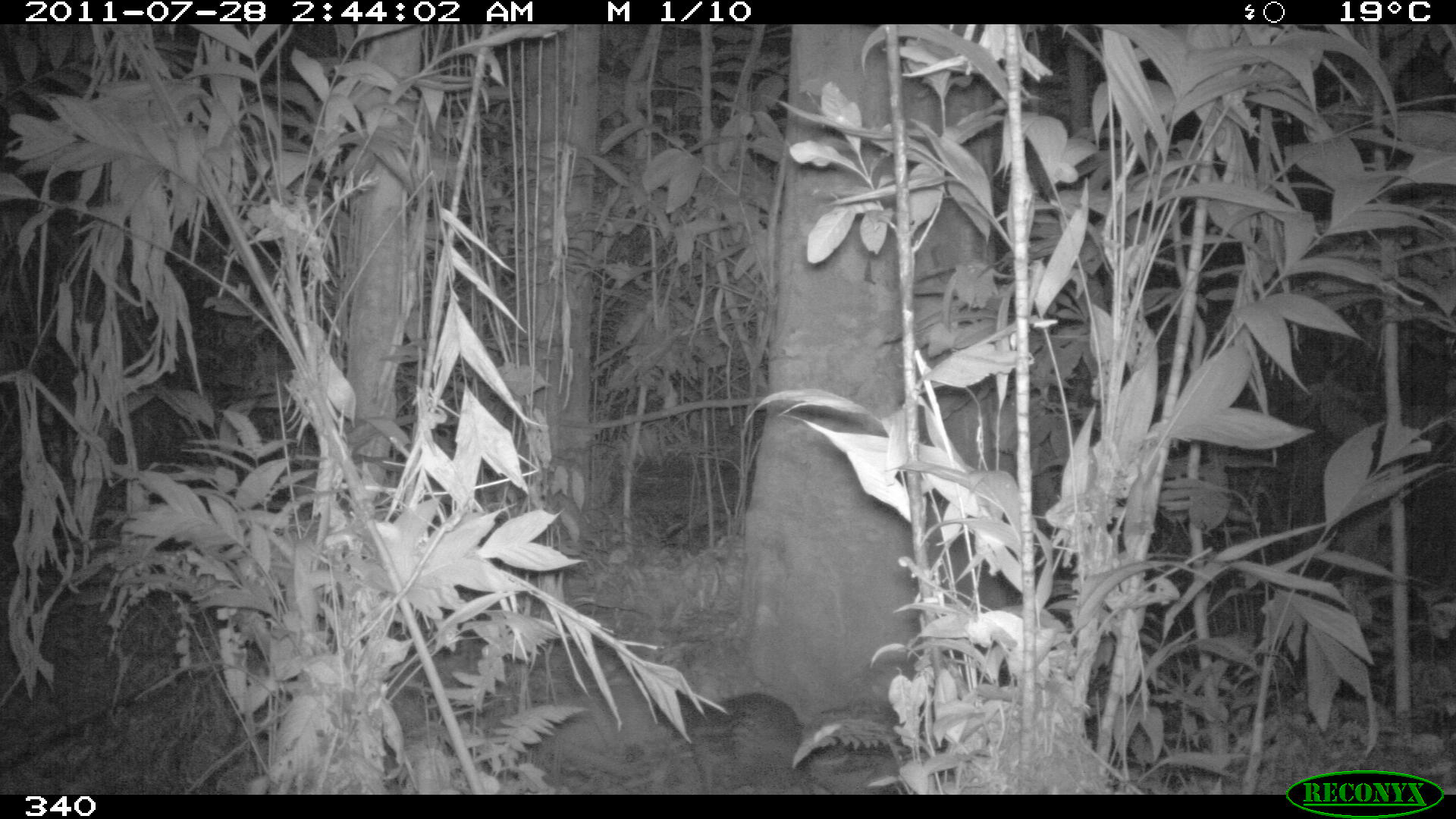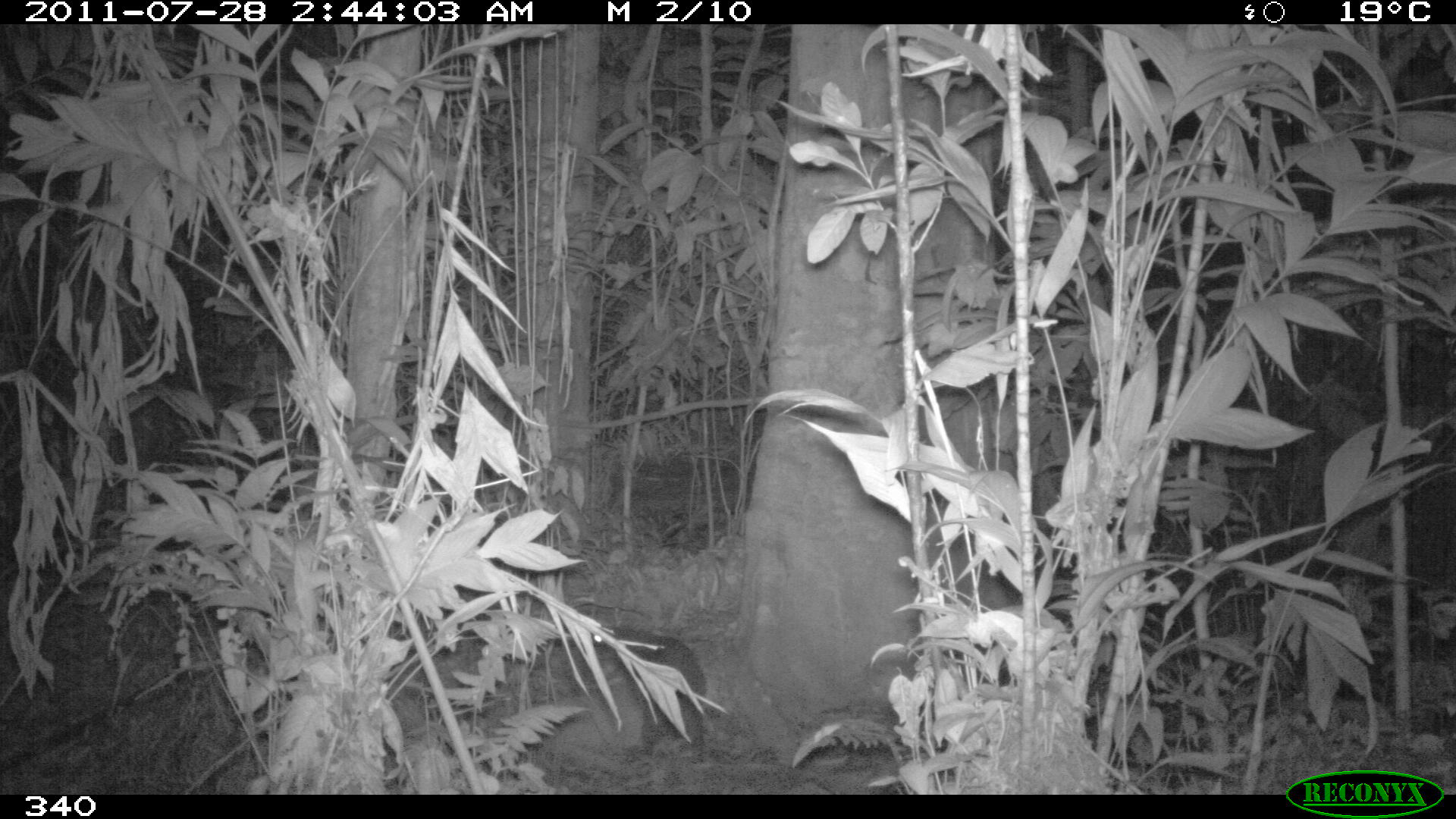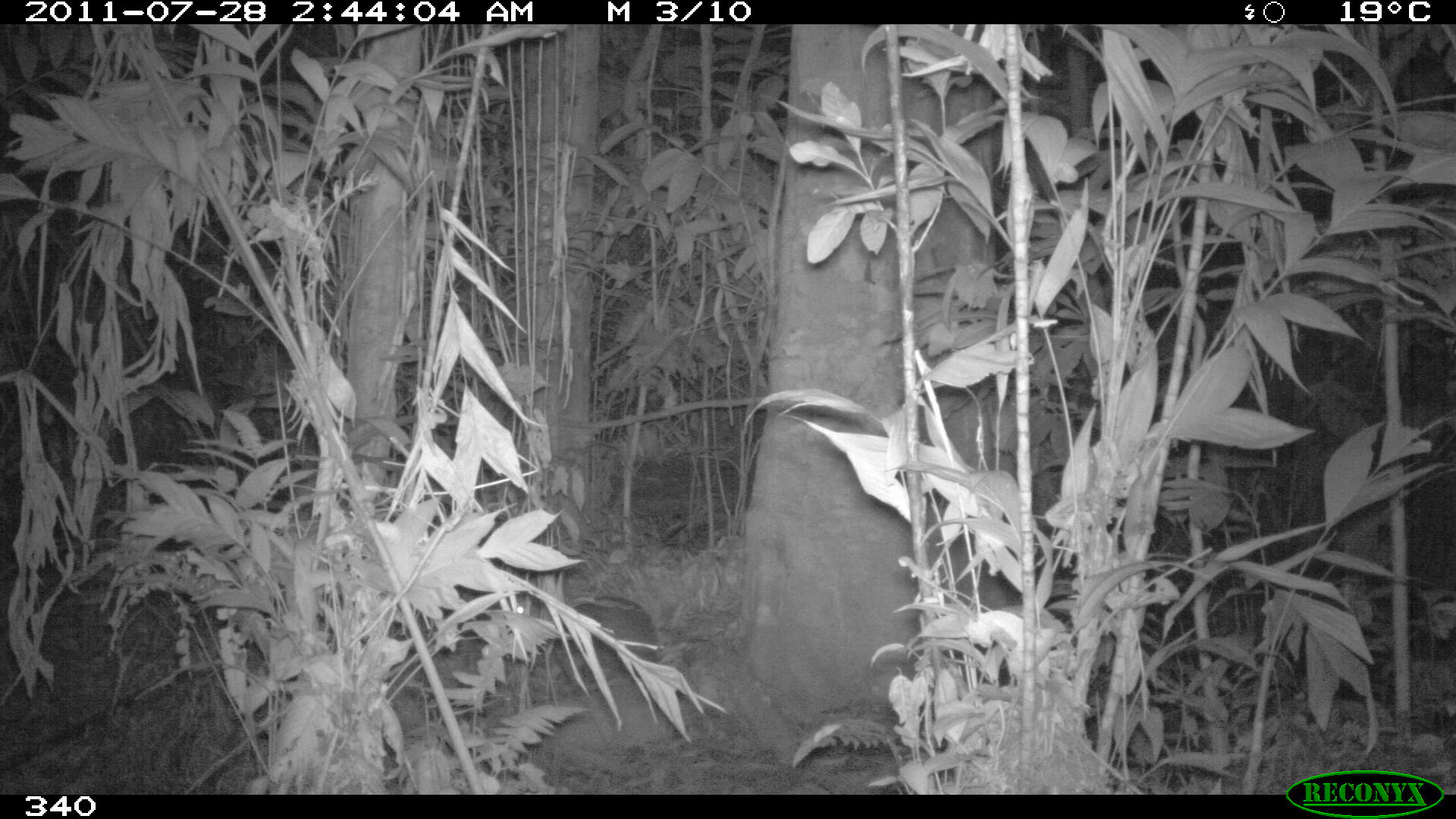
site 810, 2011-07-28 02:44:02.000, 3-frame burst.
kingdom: Animalia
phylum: Chordata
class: Mammalia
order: Rodentia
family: Cuniculidae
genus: Cuniculus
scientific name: Cuniculus paca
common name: spotted paca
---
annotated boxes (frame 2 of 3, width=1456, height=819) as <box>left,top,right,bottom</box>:
cuniculus paca: <box>590,625,706,756</box>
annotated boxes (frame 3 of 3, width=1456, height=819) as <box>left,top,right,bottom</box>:
cuniculus paca: <box>510,594,659,687</box>